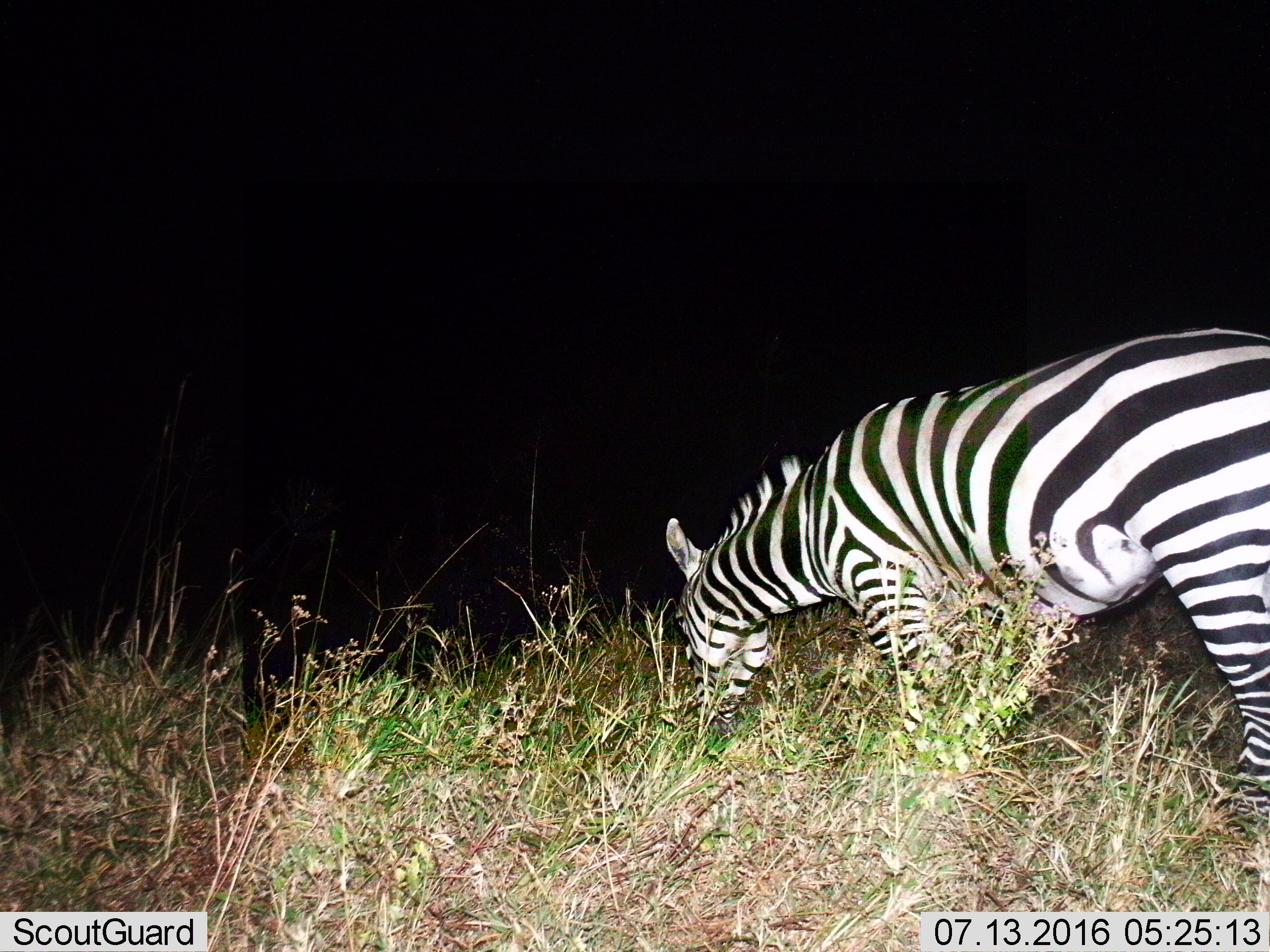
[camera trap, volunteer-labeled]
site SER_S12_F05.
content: unidentified animal